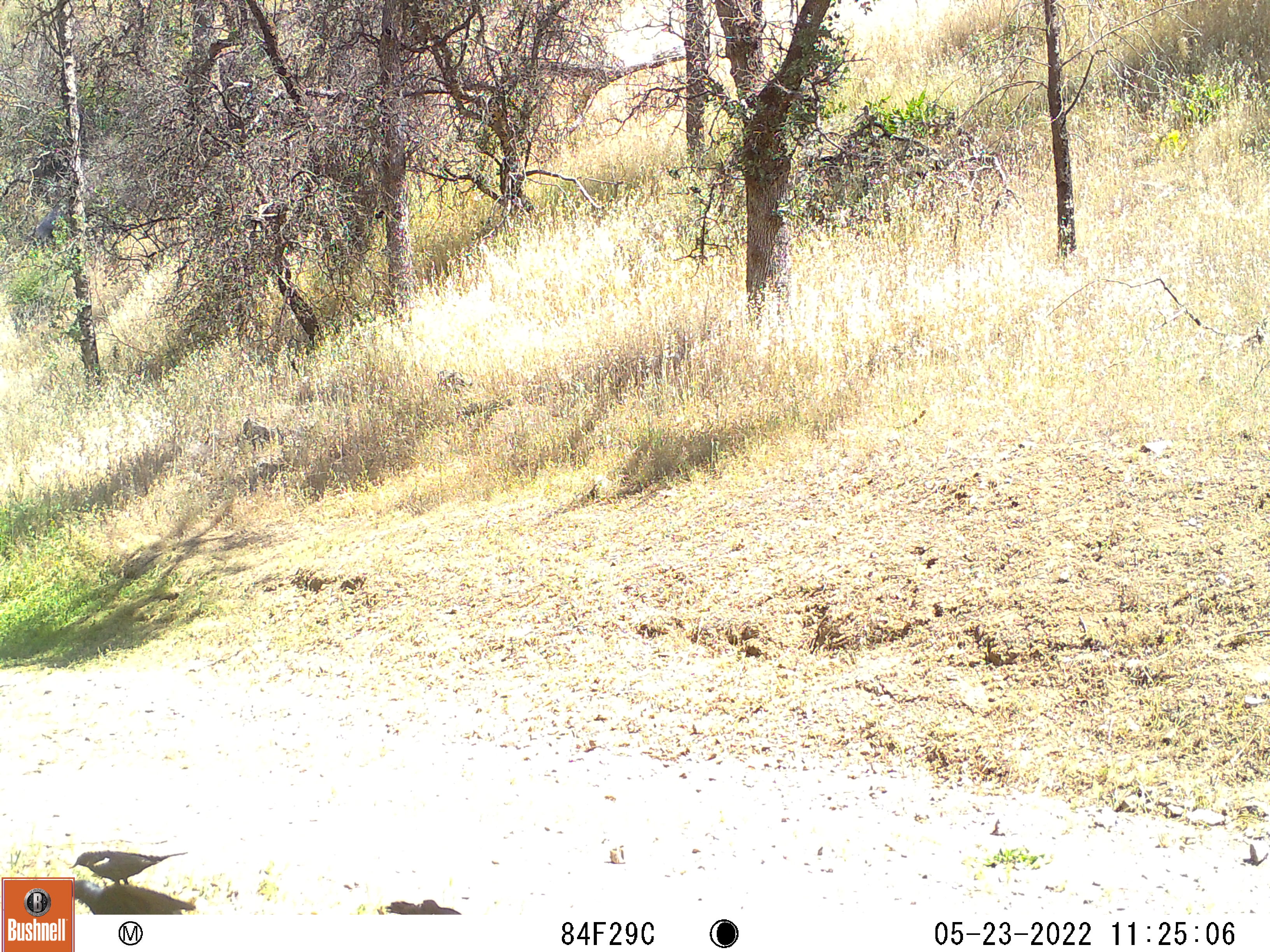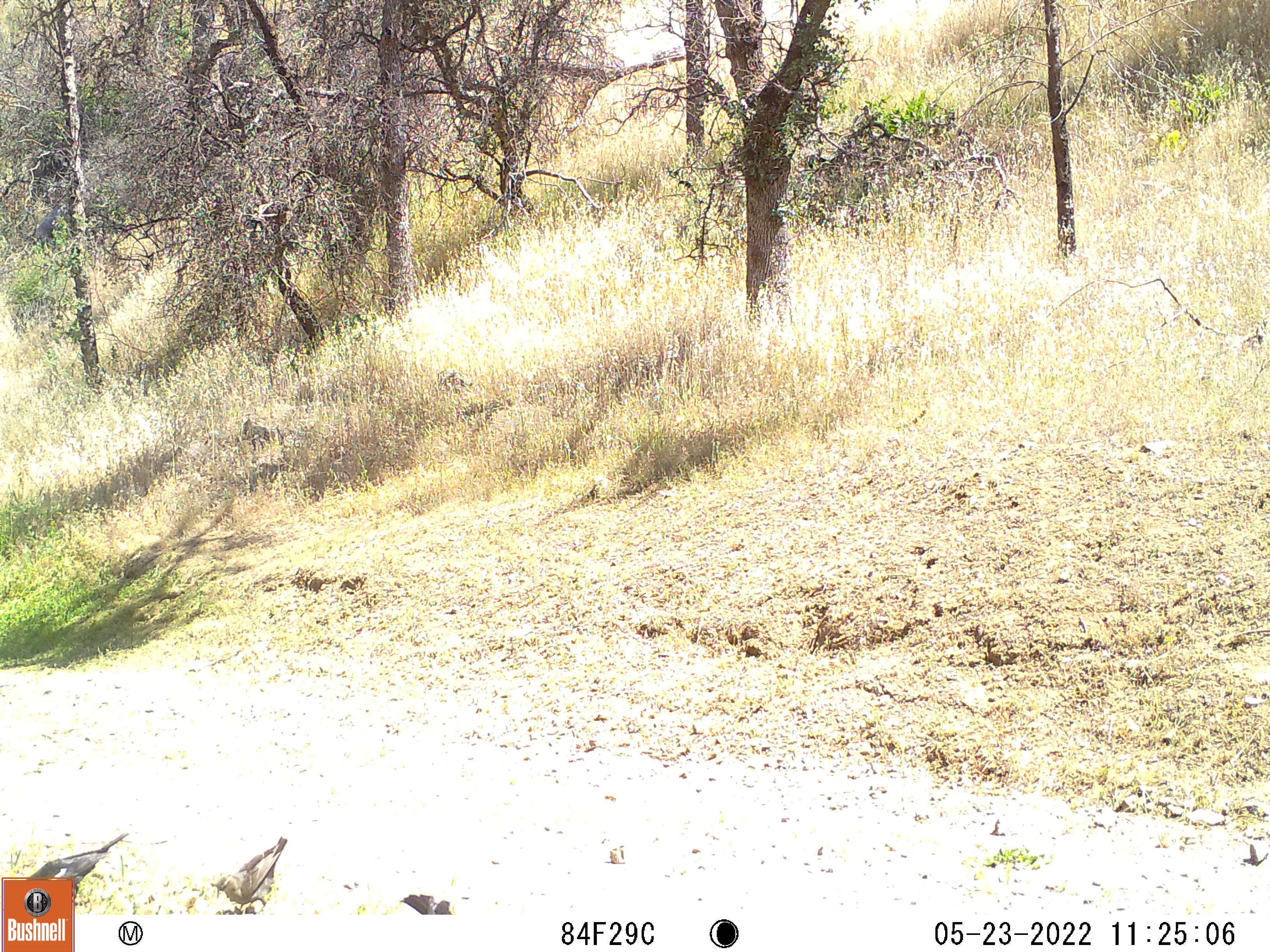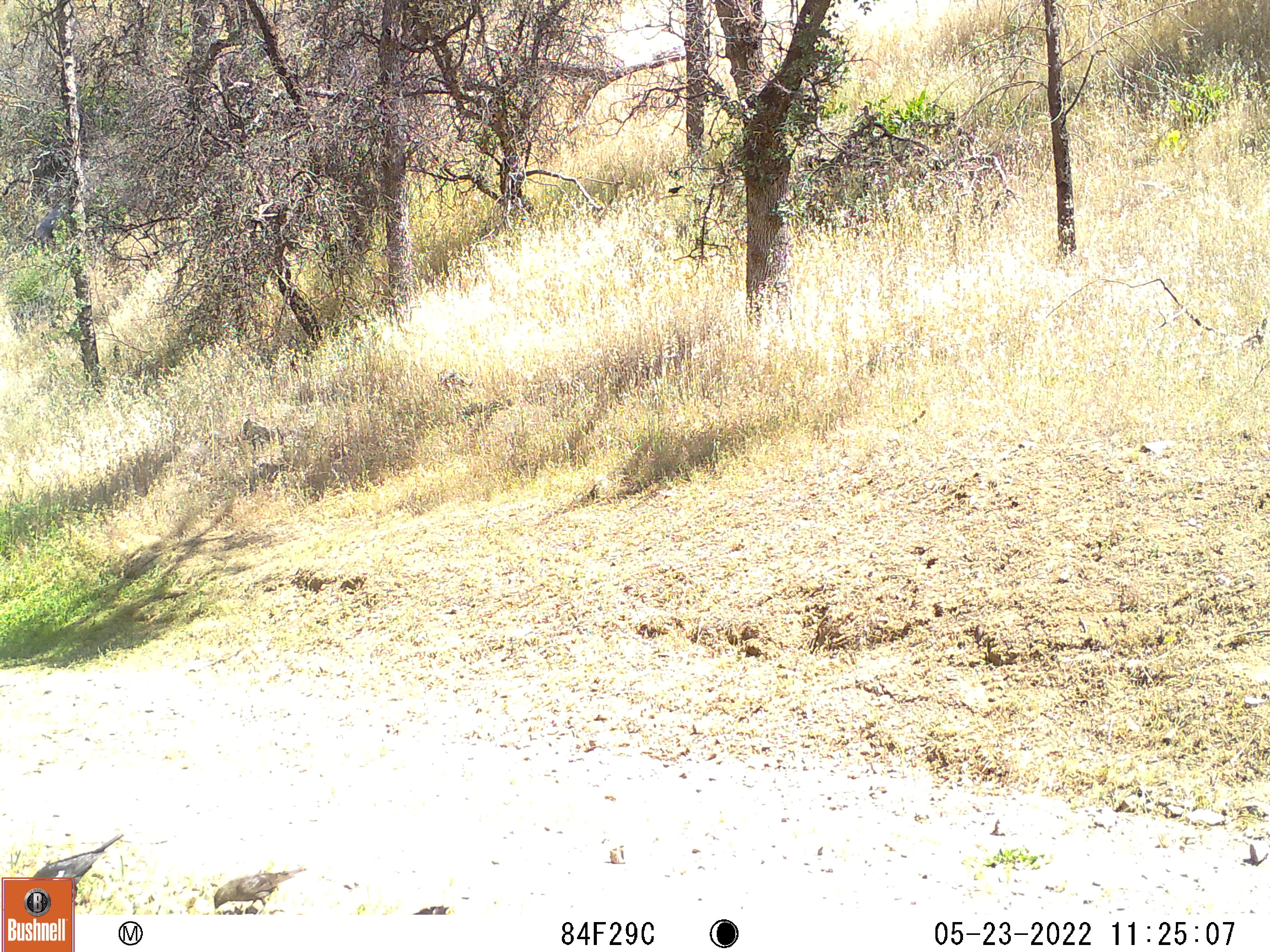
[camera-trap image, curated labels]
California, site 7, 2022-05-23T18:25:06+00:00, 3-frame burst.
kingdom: Animalia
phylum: Chordata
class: Aves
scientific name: Aves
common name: bird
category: unknown bird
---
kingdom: Animalia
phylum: Chordata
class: Aves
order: Galliformes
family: Odontophoridae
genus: Callipepla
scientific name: Callipepla californica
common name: california quail